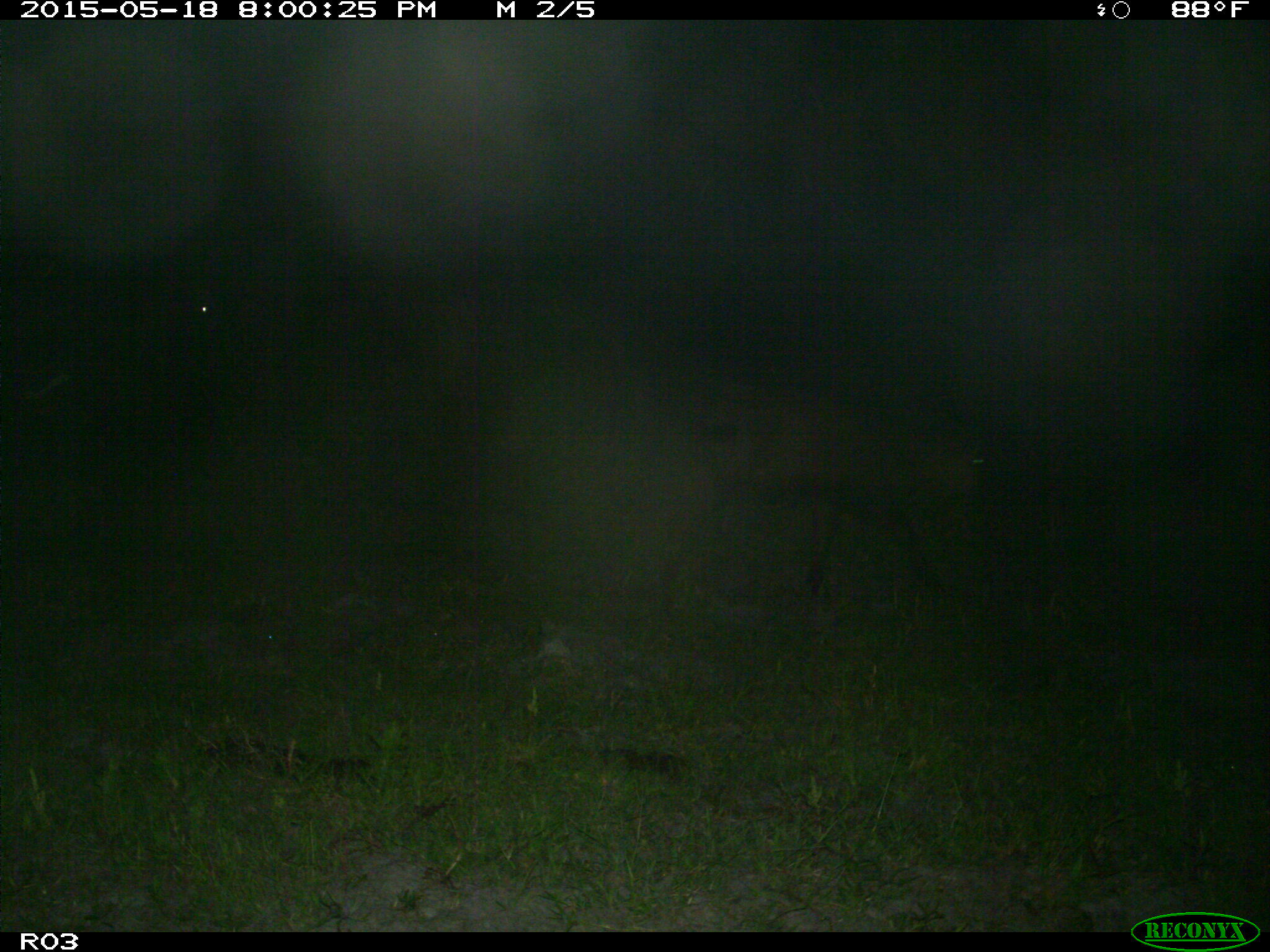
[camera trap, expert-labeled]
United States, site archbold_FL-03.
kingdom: Animalia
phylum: Chordata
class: Mammalia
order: Artiodactyla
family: Bovidae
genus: Bos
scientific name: Bos taurus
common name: domestic cow